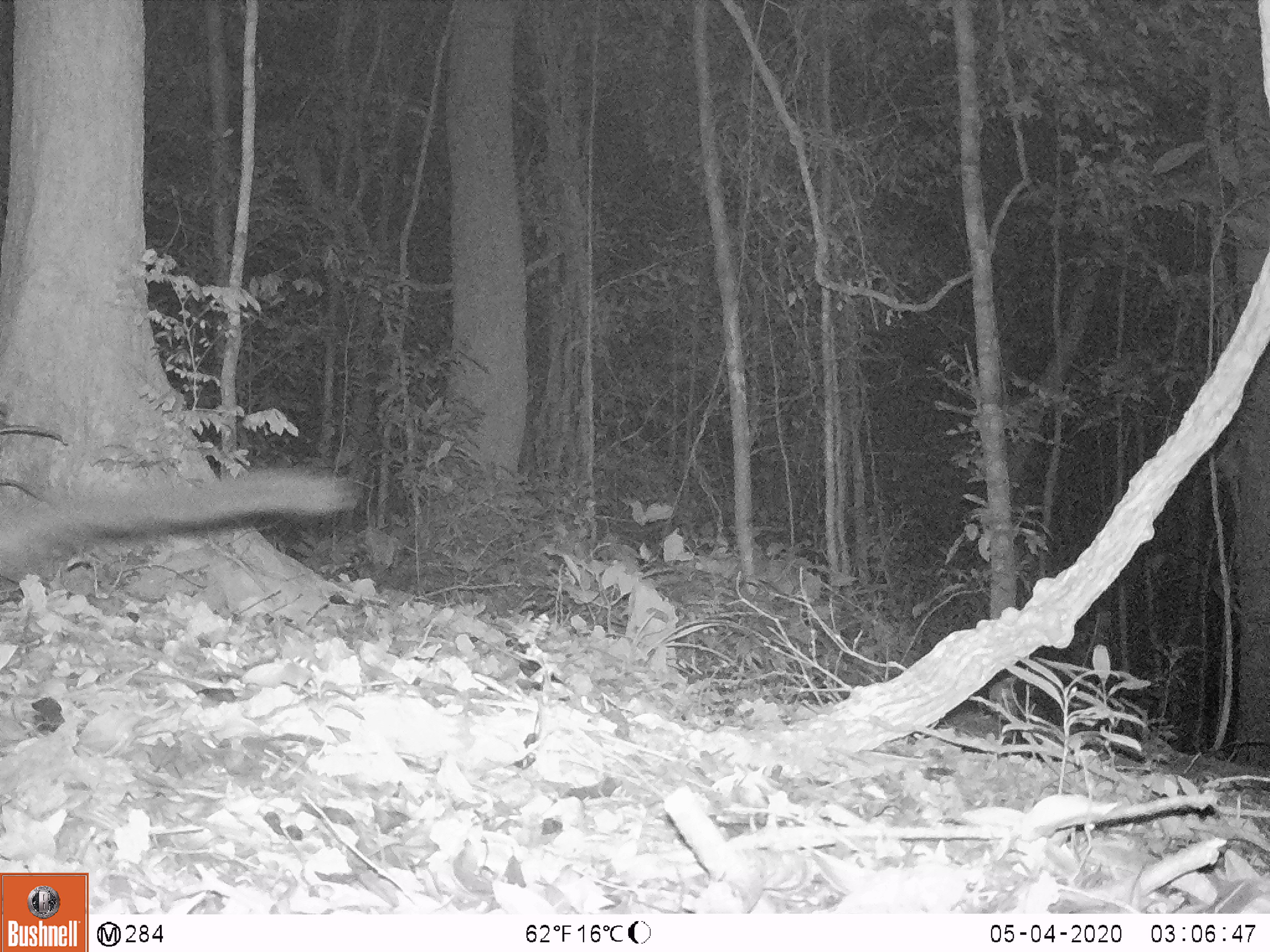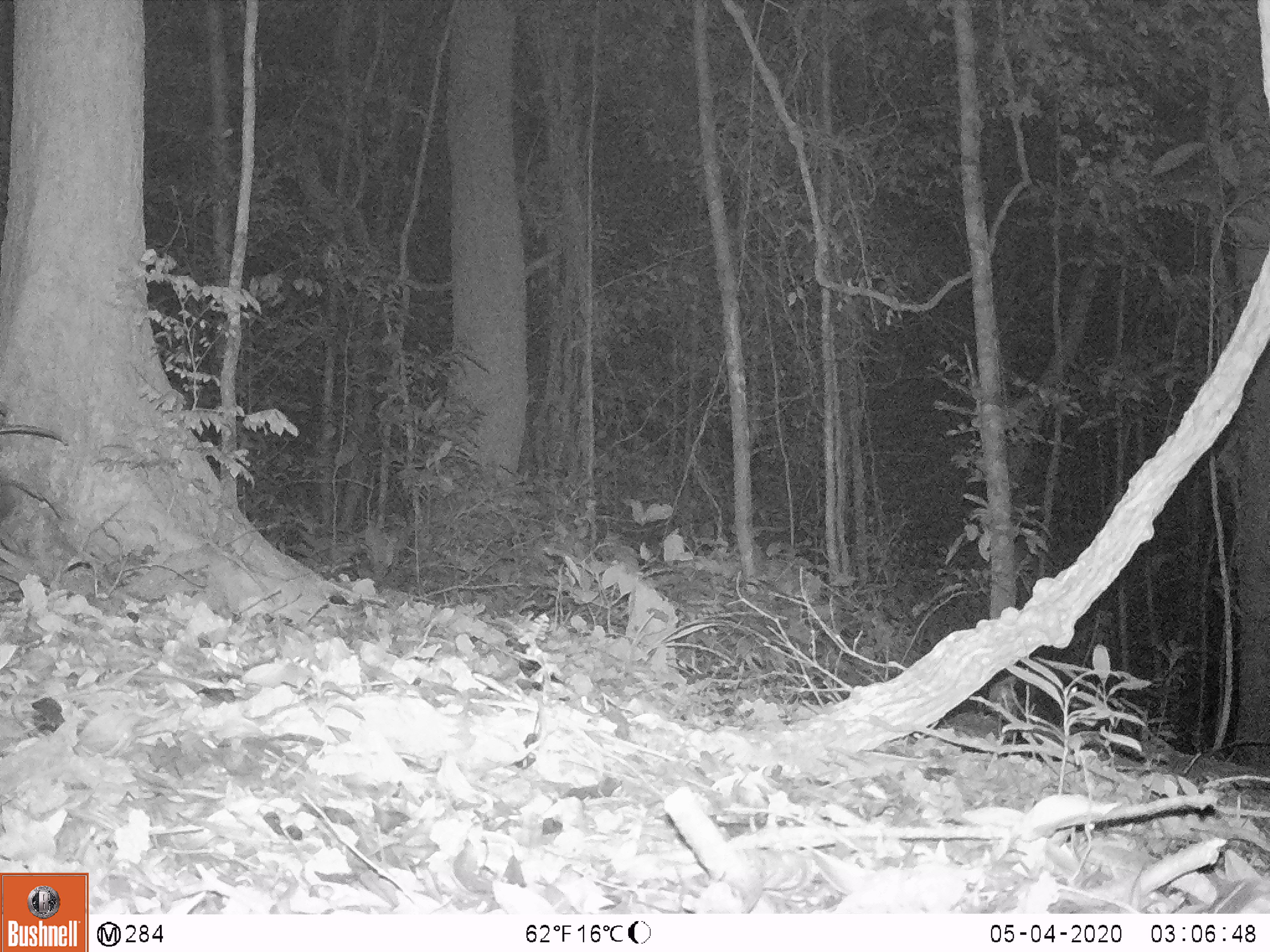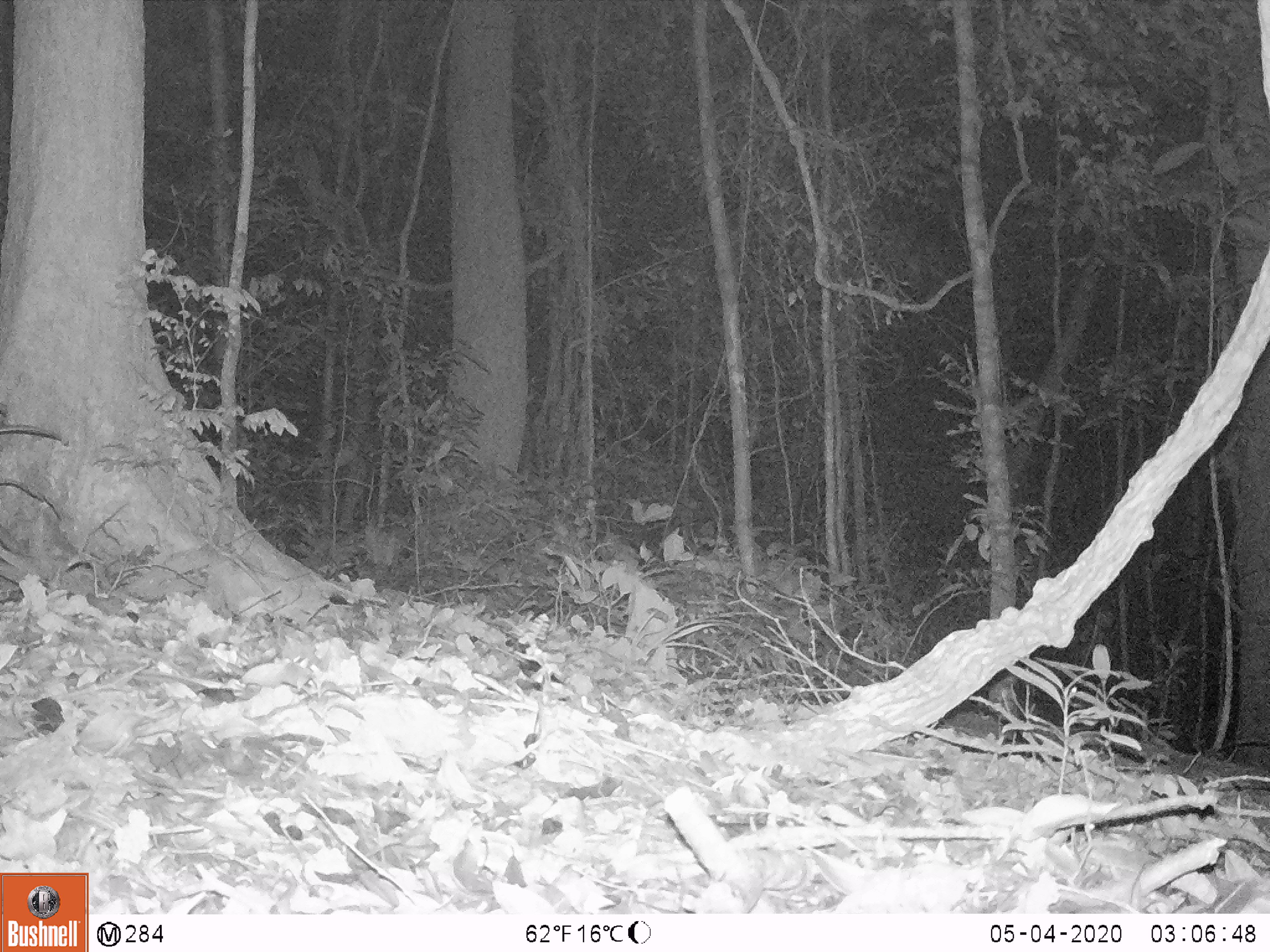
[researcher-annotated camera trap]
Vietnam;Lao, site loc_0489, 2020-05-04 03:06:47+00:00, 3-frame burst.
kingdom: Animalia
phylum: Chordata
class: Mammalia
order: Carnivora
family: Viverridae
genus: Paradoxurus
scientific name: Paradoxurus hermaphroditus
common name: common palm civet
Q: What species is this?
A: Common palm civet (Paradoxurus hermaphroditus).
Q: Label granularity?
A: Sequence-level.